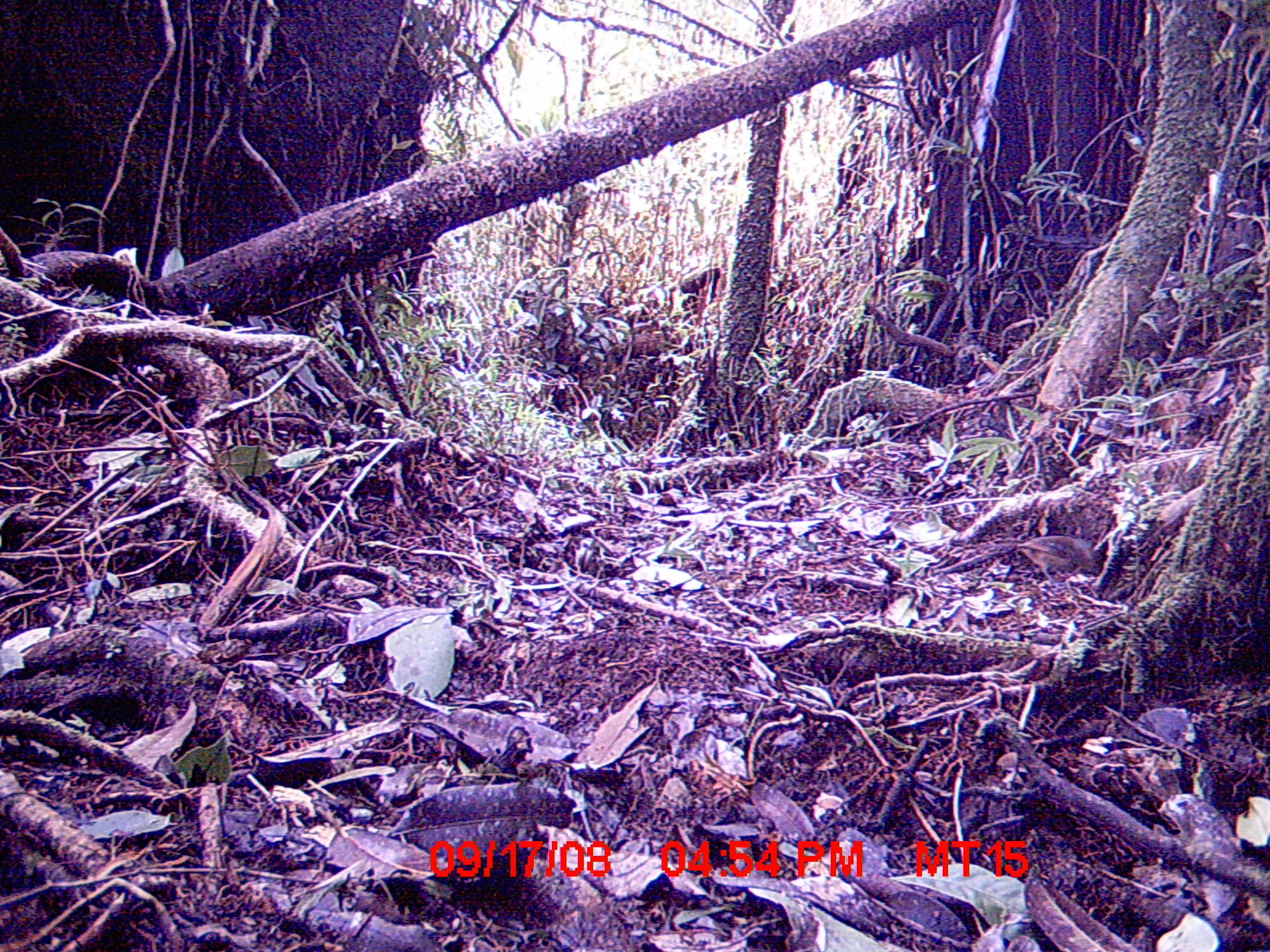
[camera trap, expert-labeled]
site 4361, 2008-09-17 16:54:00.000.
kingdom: Animalia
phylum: Chordata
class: Aves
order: Passeriformes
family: Muscicapidae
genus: Copsychus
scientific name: Copsychus albospecularis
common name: madagascar magpie-robin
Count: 1.